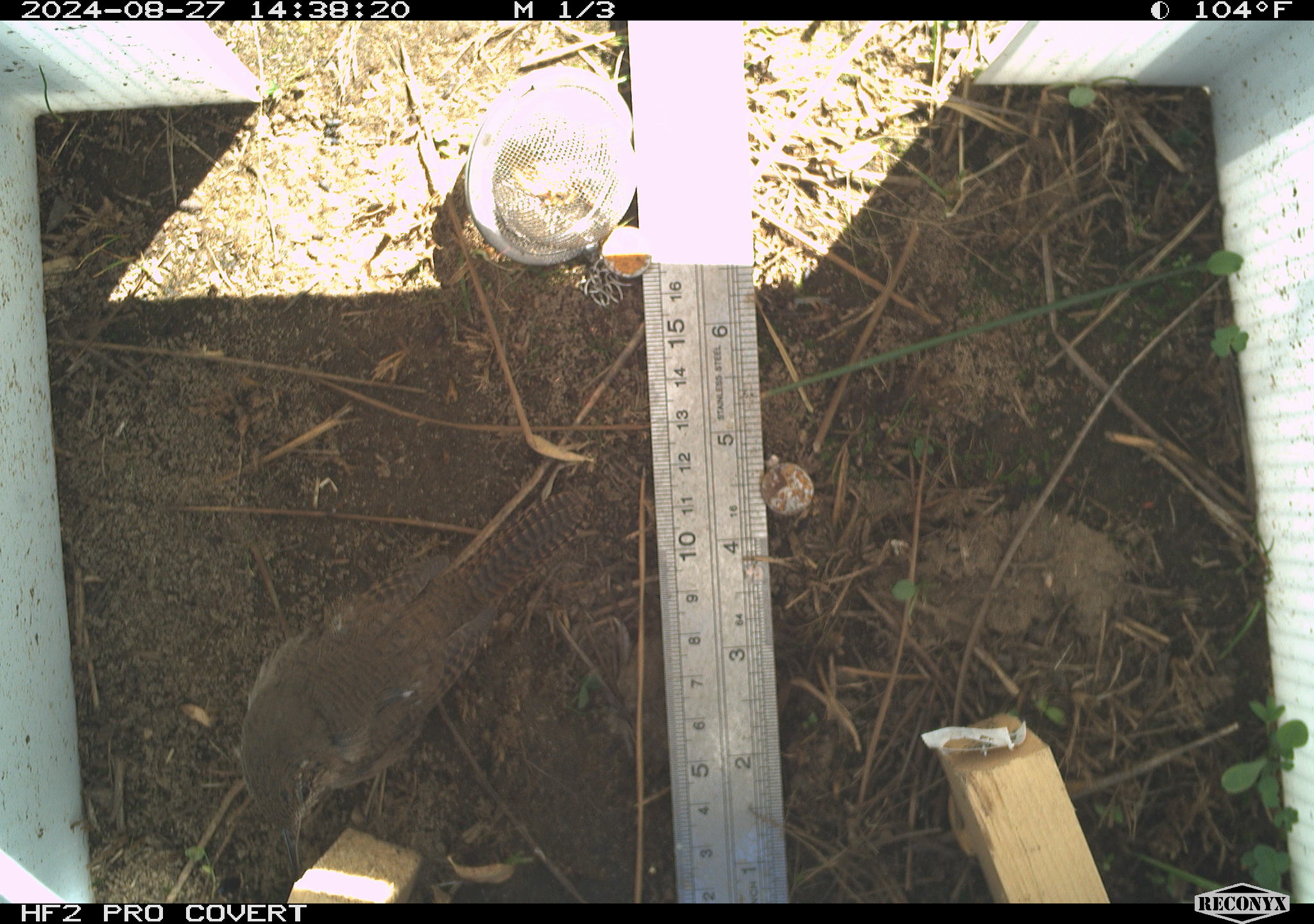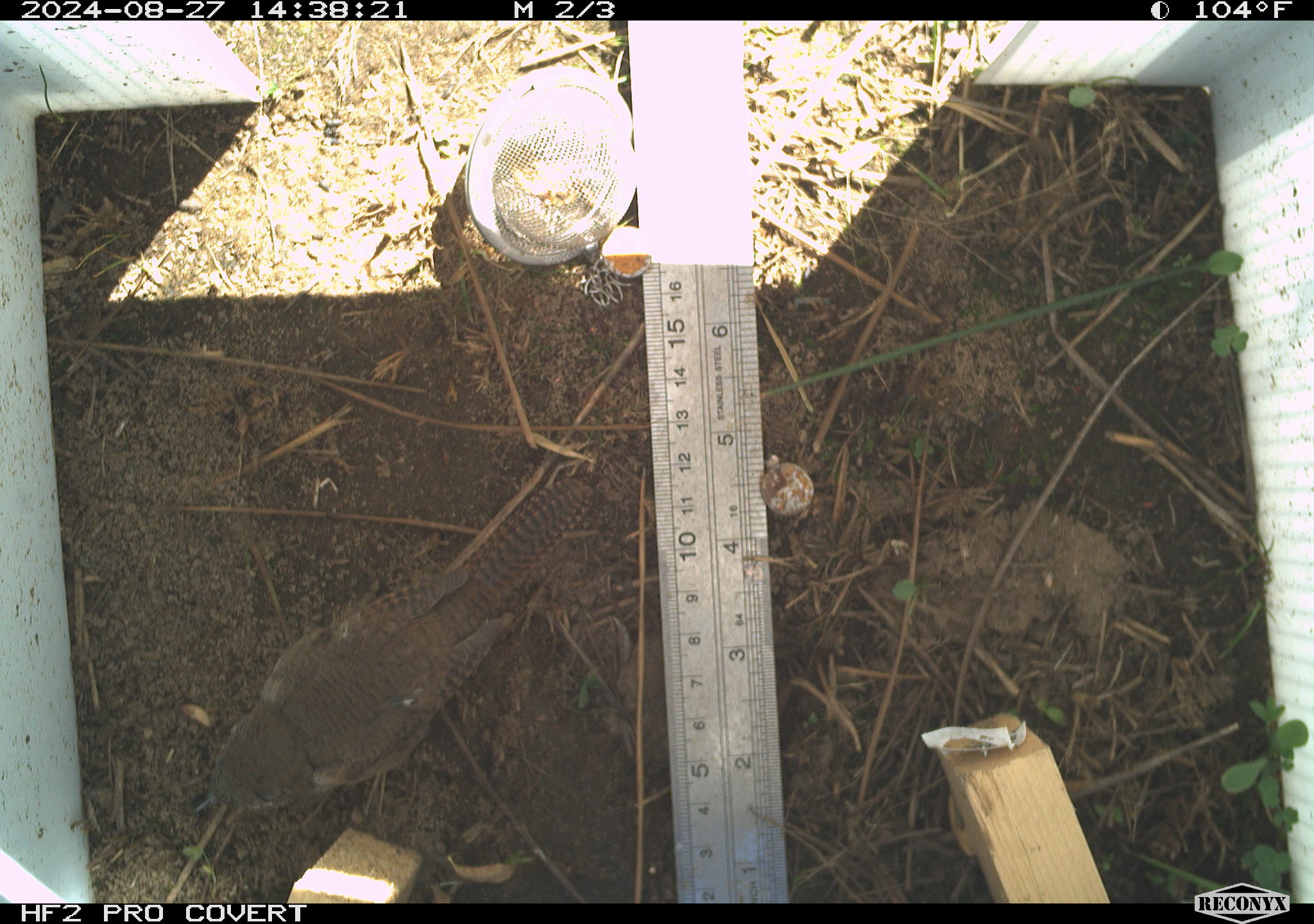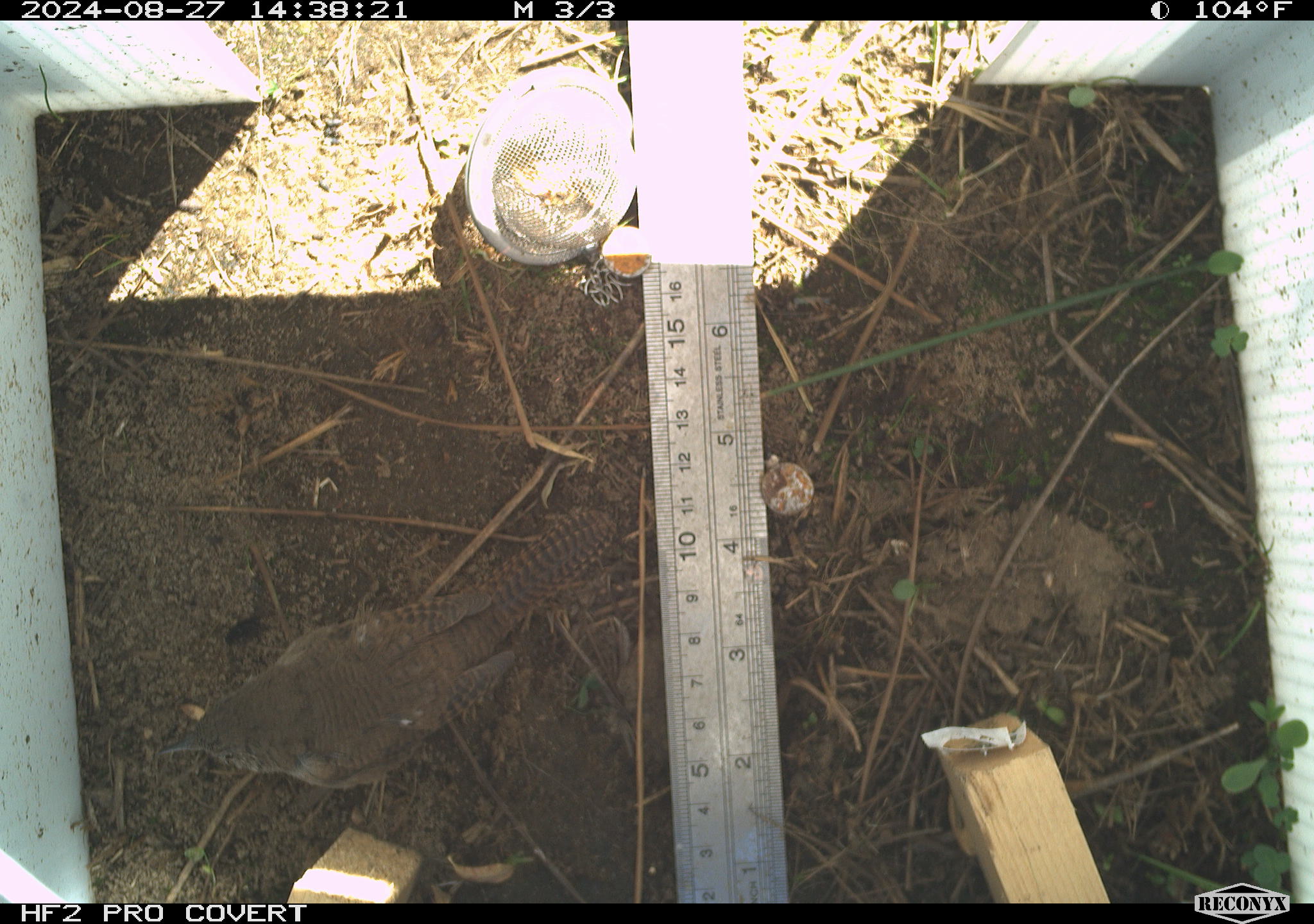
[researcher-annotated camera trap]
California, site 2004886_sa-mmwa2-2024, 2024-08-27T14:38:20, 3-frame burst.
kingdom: Animalia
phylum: Chordata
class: Aves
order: Passeriformes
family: Troglodytidae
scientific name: Troglodytidae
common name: wren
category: troglodytidae family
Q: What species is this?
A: Troglodytidae family (wren) (Troglodytidae).